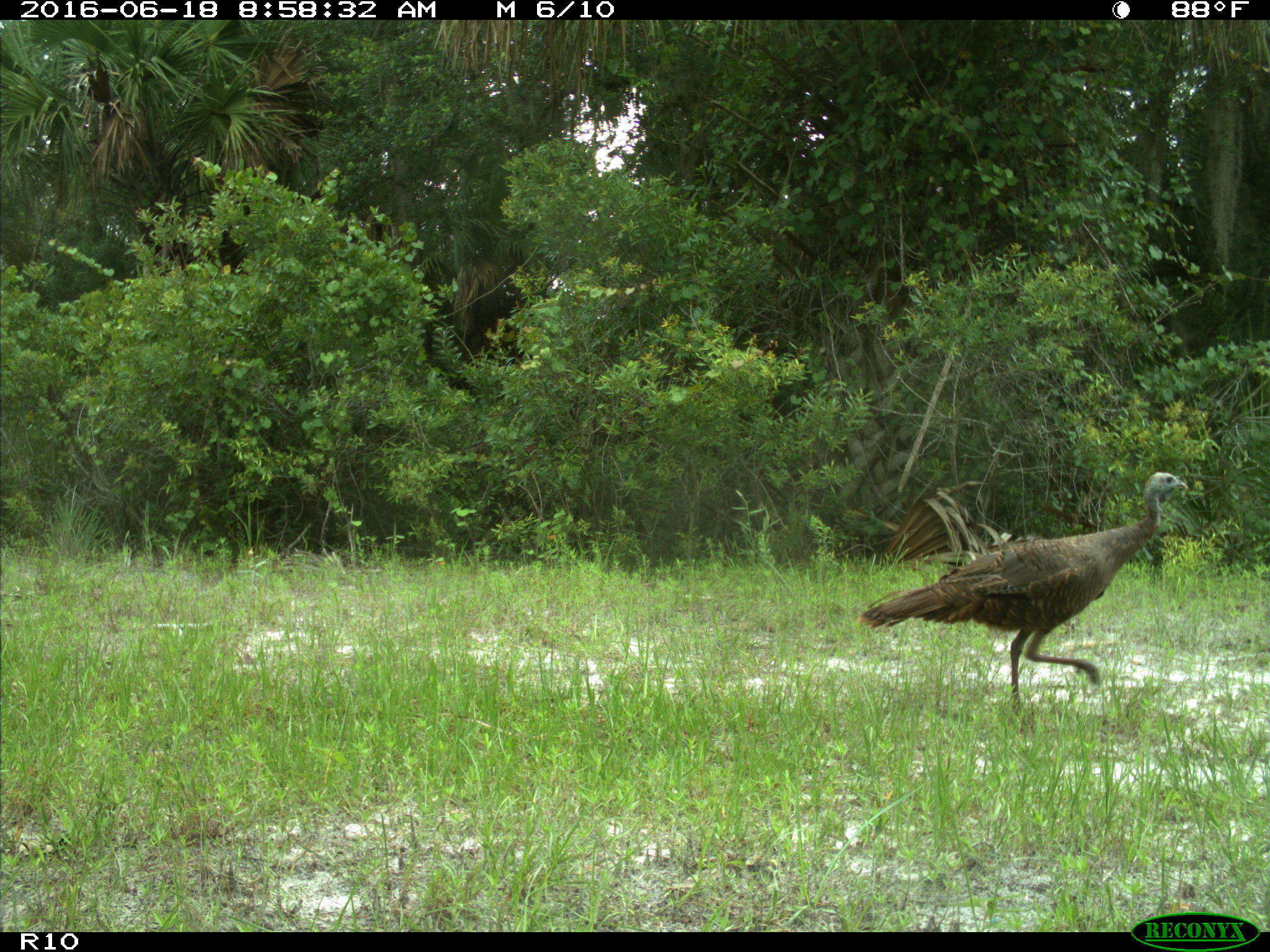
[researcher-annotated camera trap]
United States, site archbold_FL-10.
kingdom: Animalia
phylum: Chordata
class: Aves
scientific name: Aves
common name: birds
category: unidentified bird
Unidentified bird (birds) (Aves).